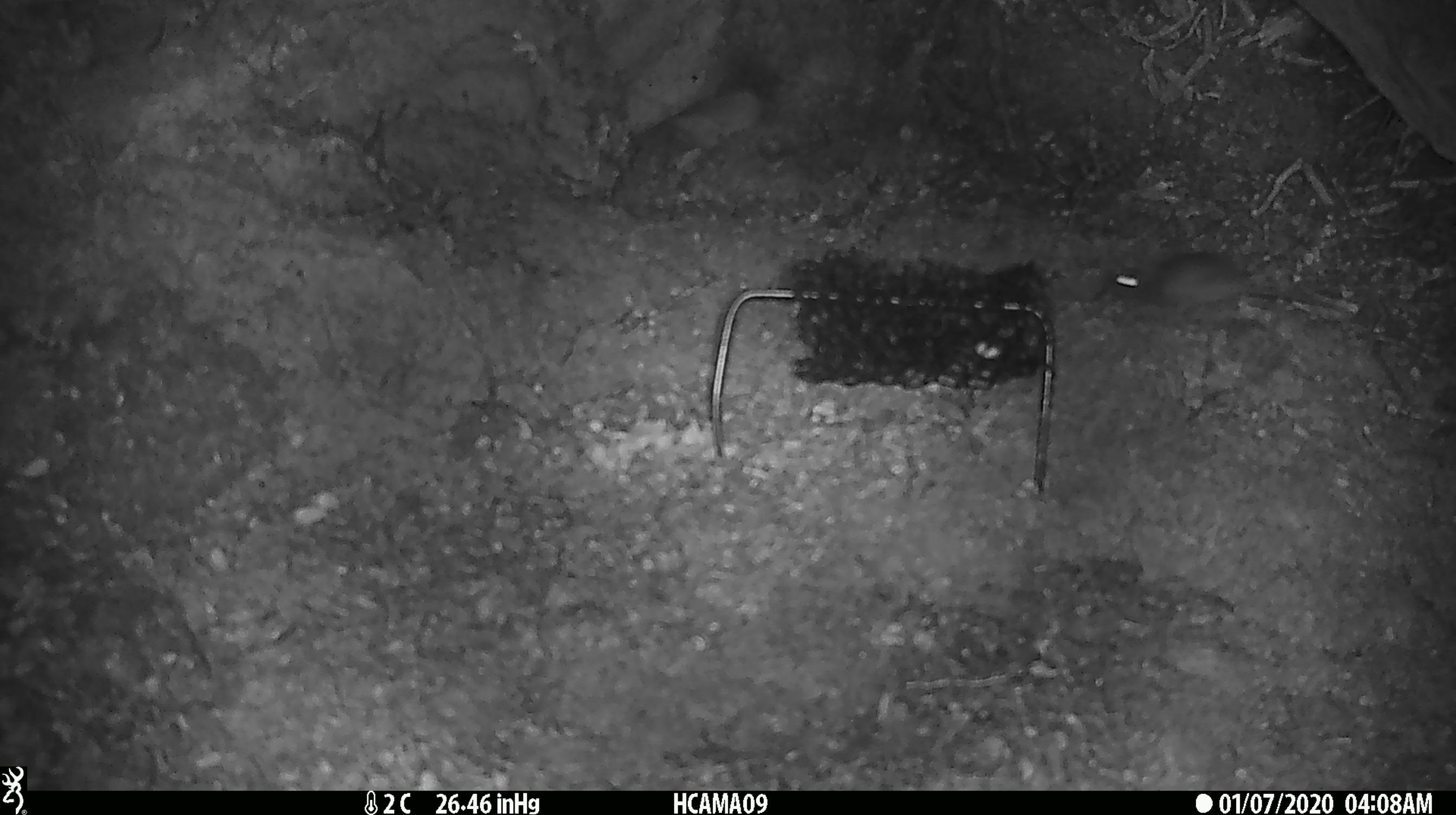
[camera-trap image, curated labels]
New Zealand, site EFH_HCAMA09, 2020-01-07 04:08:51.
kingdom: Animalia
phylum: Chordata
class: Mammalia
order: Rodentia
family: Muridae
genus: Mus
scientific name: Mus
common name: mouse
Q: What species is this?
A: Mouse (Mus).